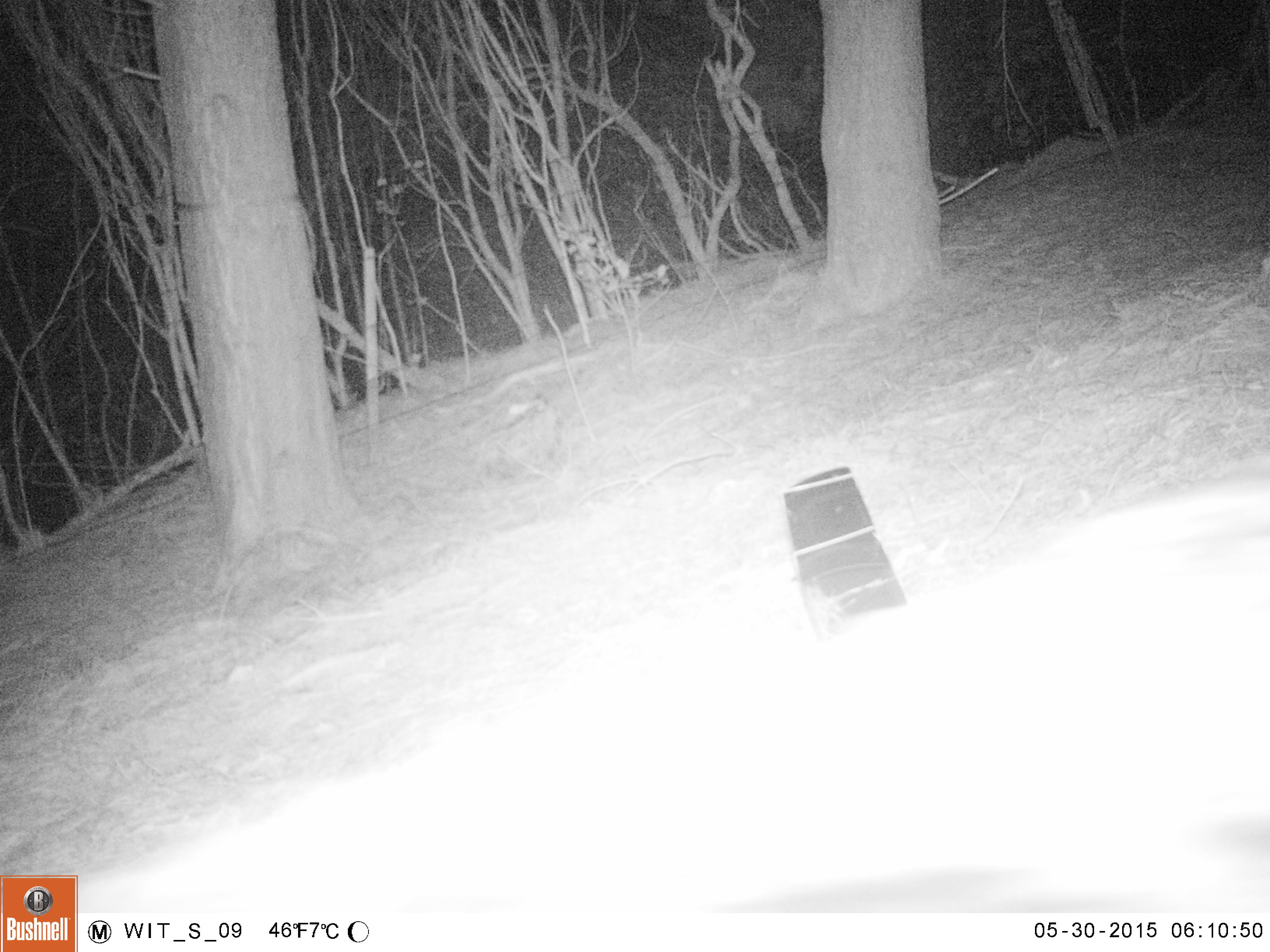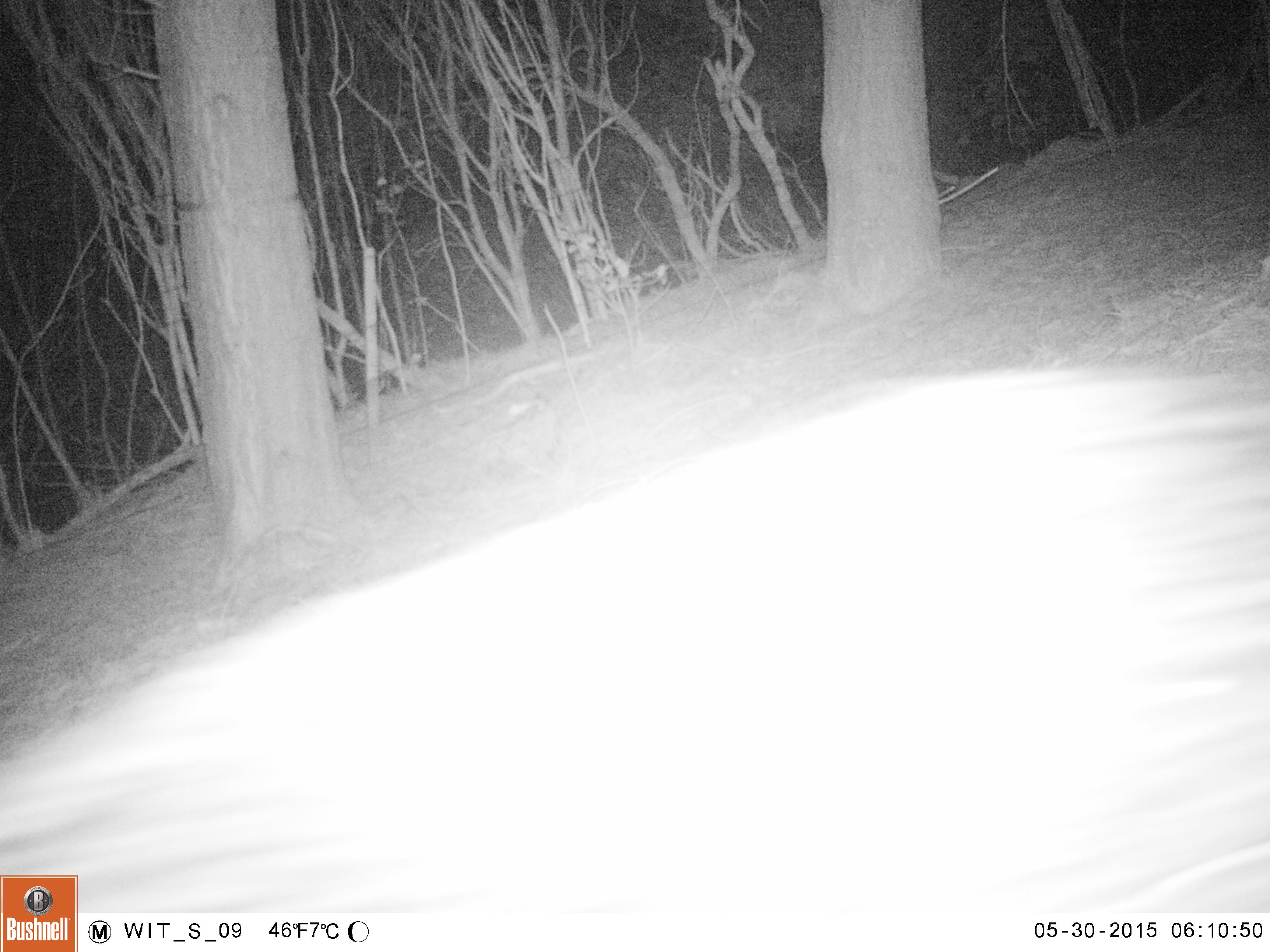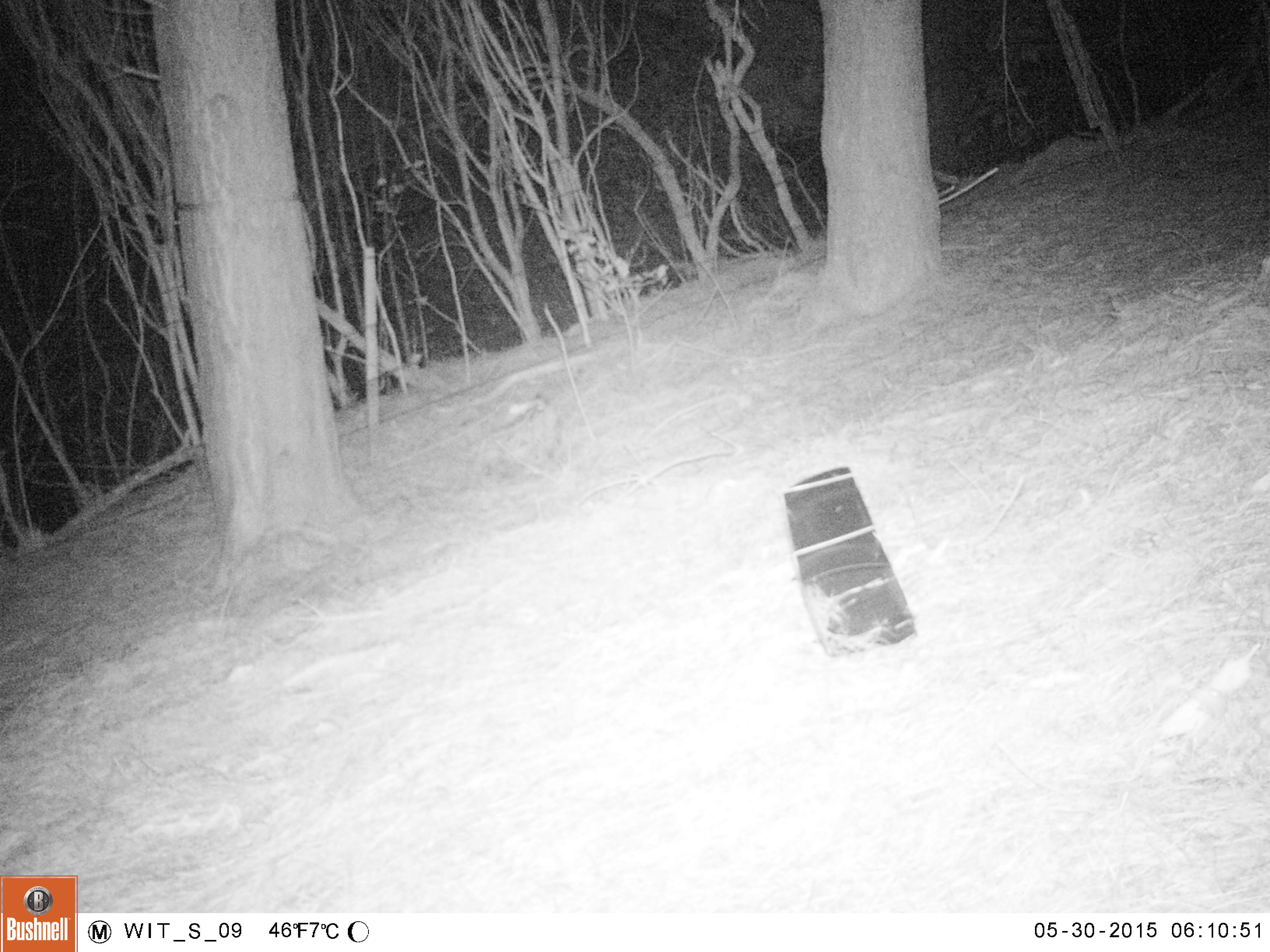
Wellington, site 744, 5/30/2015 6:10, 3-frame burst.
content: unidentified animal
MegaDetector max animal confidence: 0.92